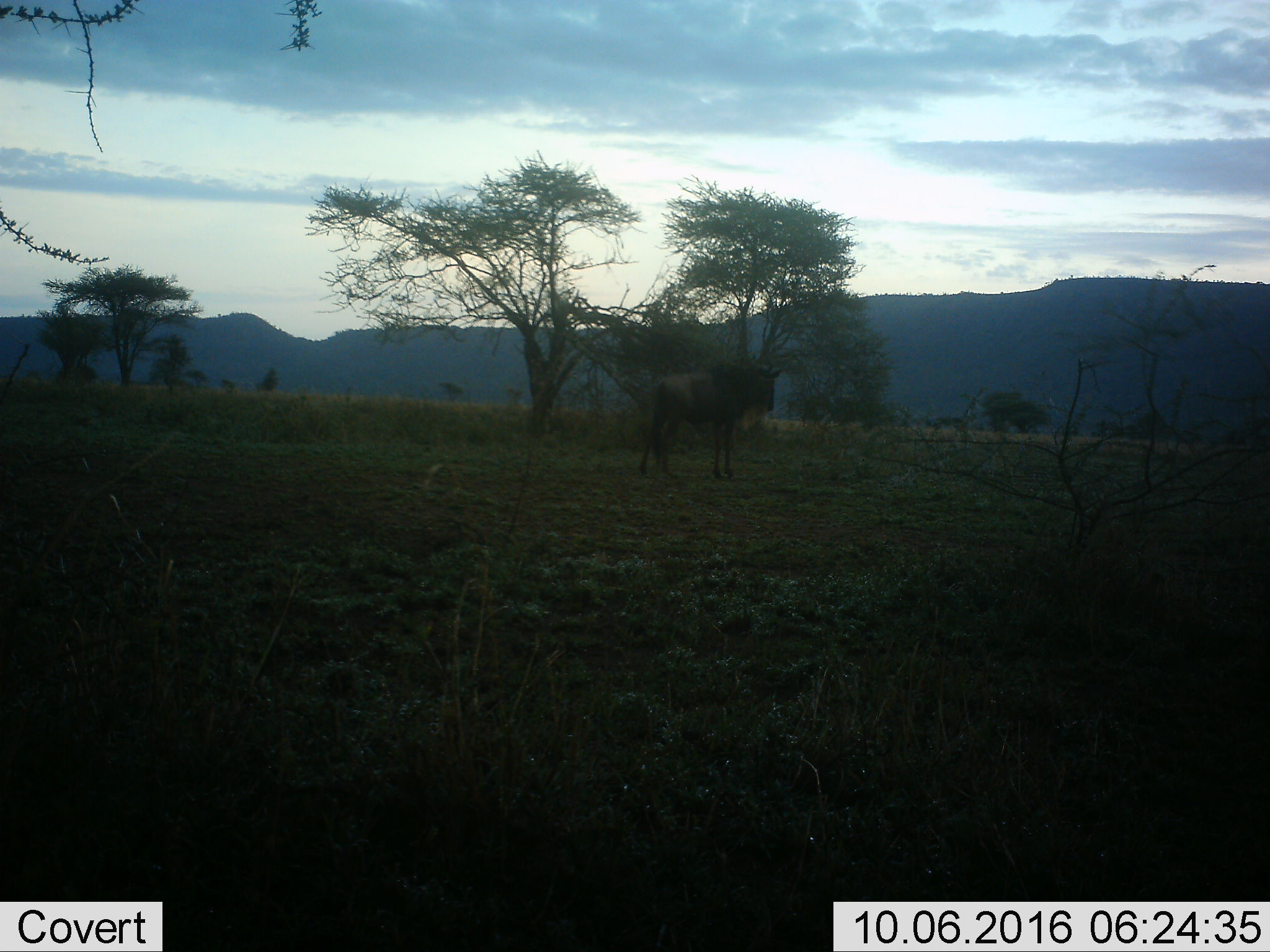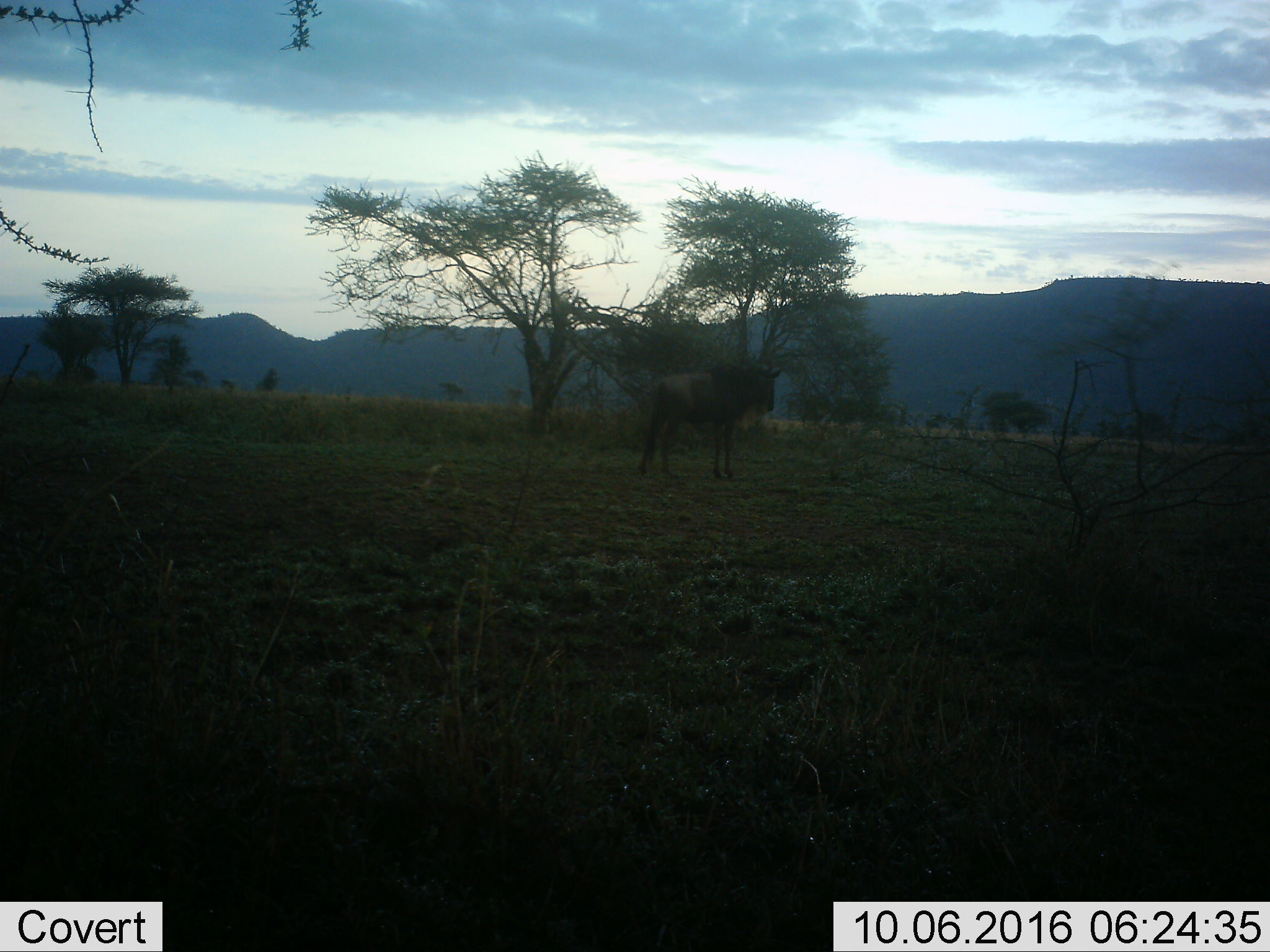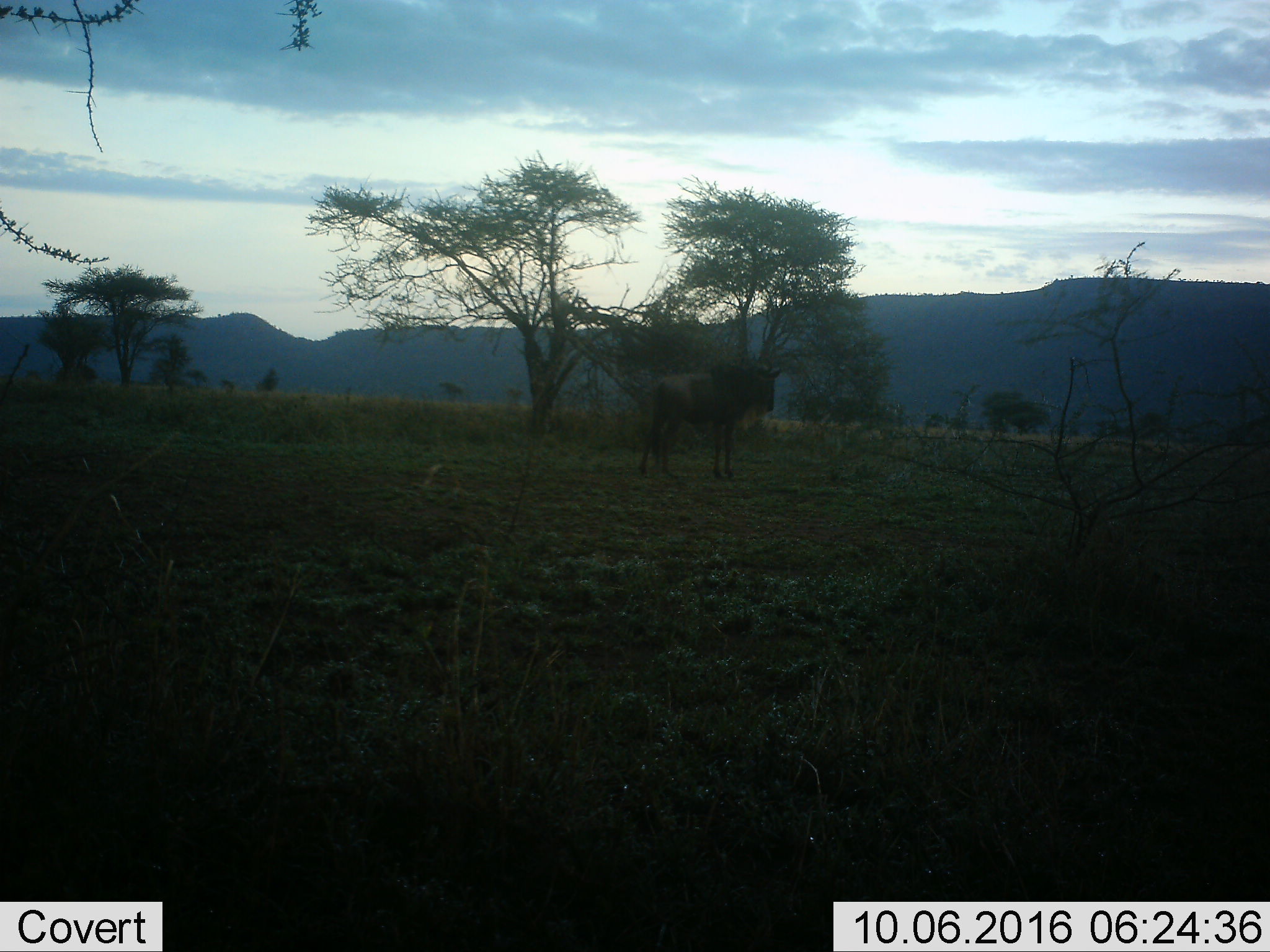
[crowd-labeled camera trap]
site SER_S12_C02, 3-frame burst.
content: unidentified animal